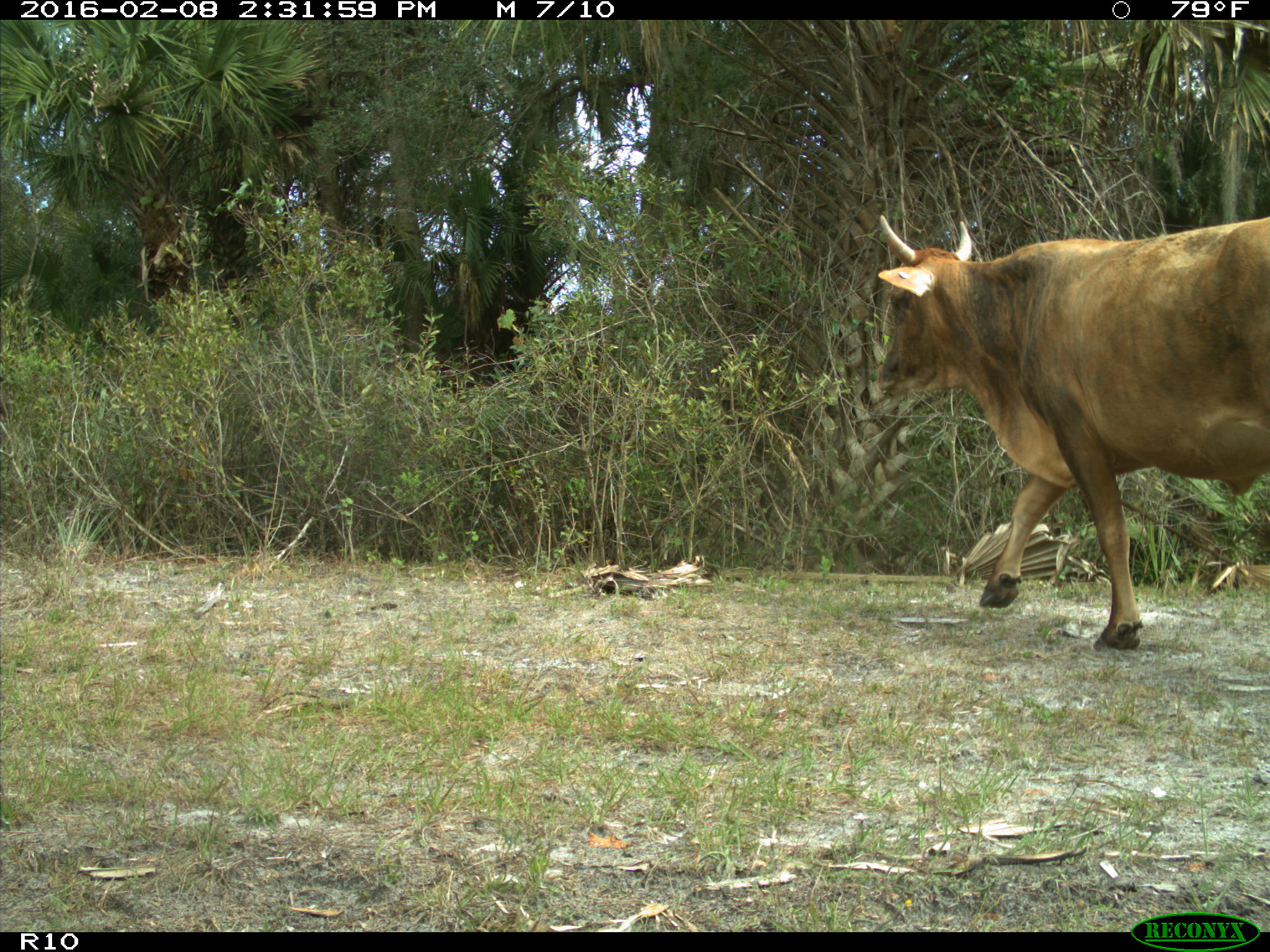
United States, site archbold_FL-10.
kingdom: Animalia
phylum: Chordata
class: Mammalia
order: Artiodactyla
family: Bovidae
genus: Bos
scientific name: Bos taurus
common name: domestic cow